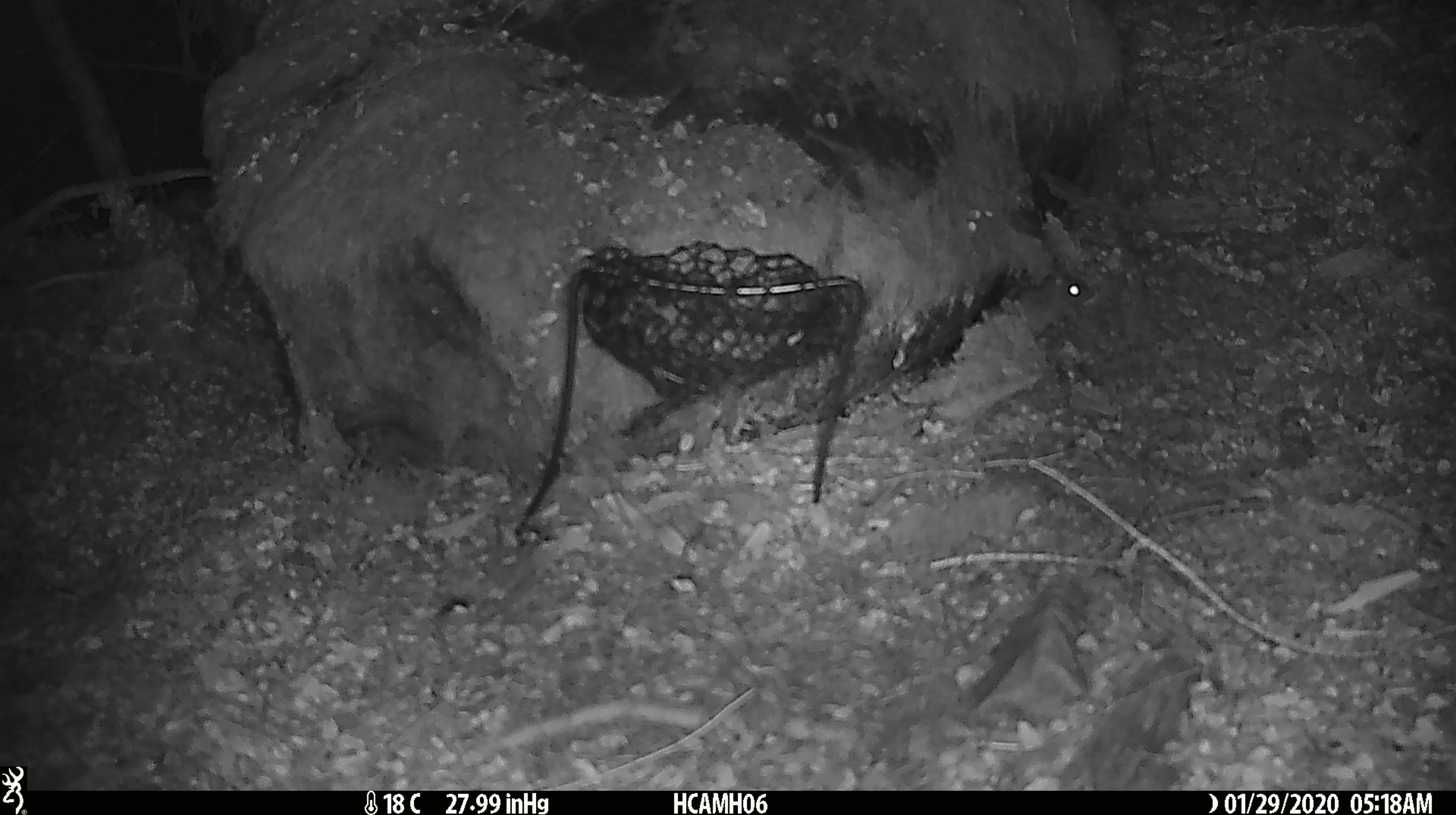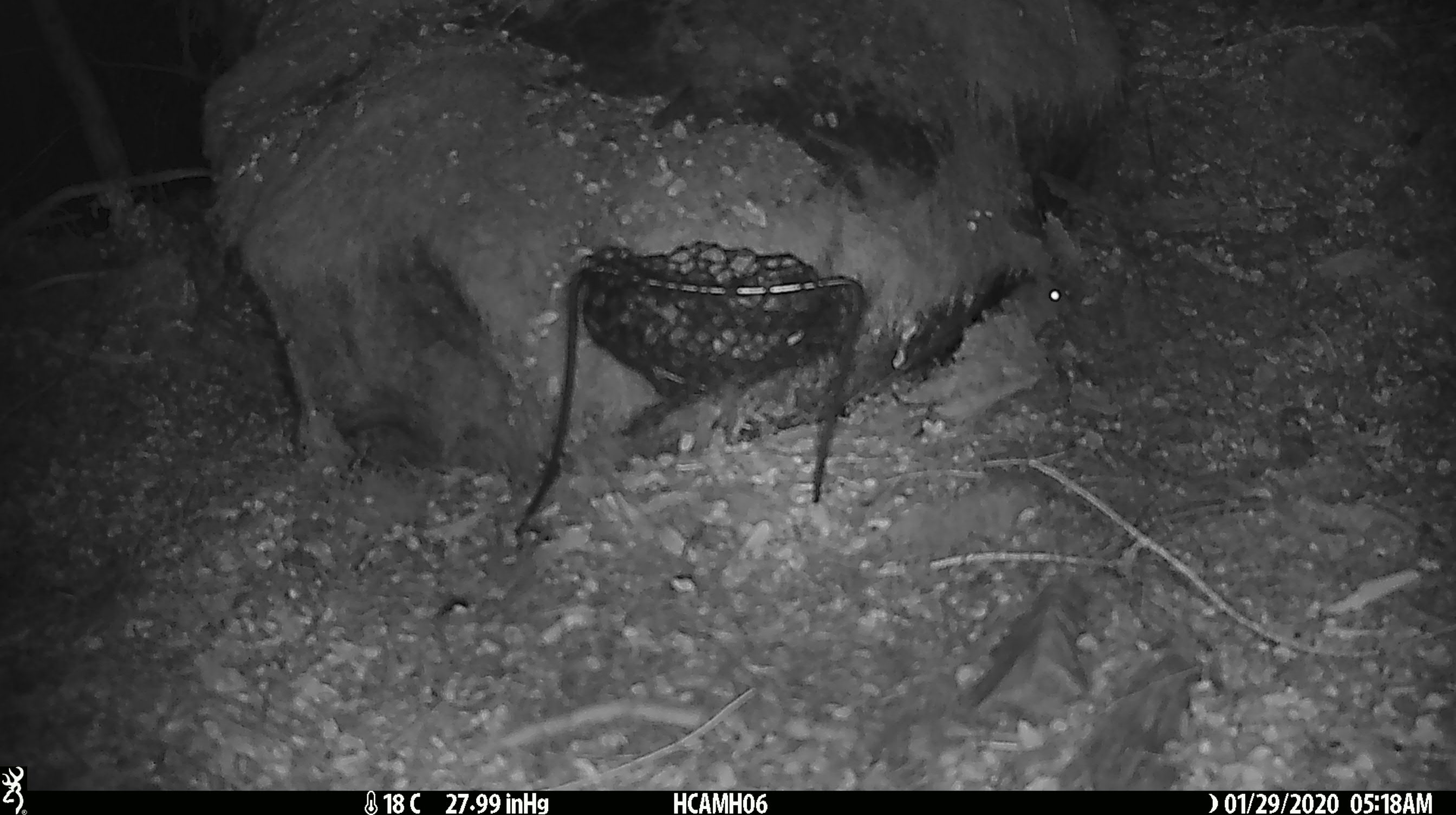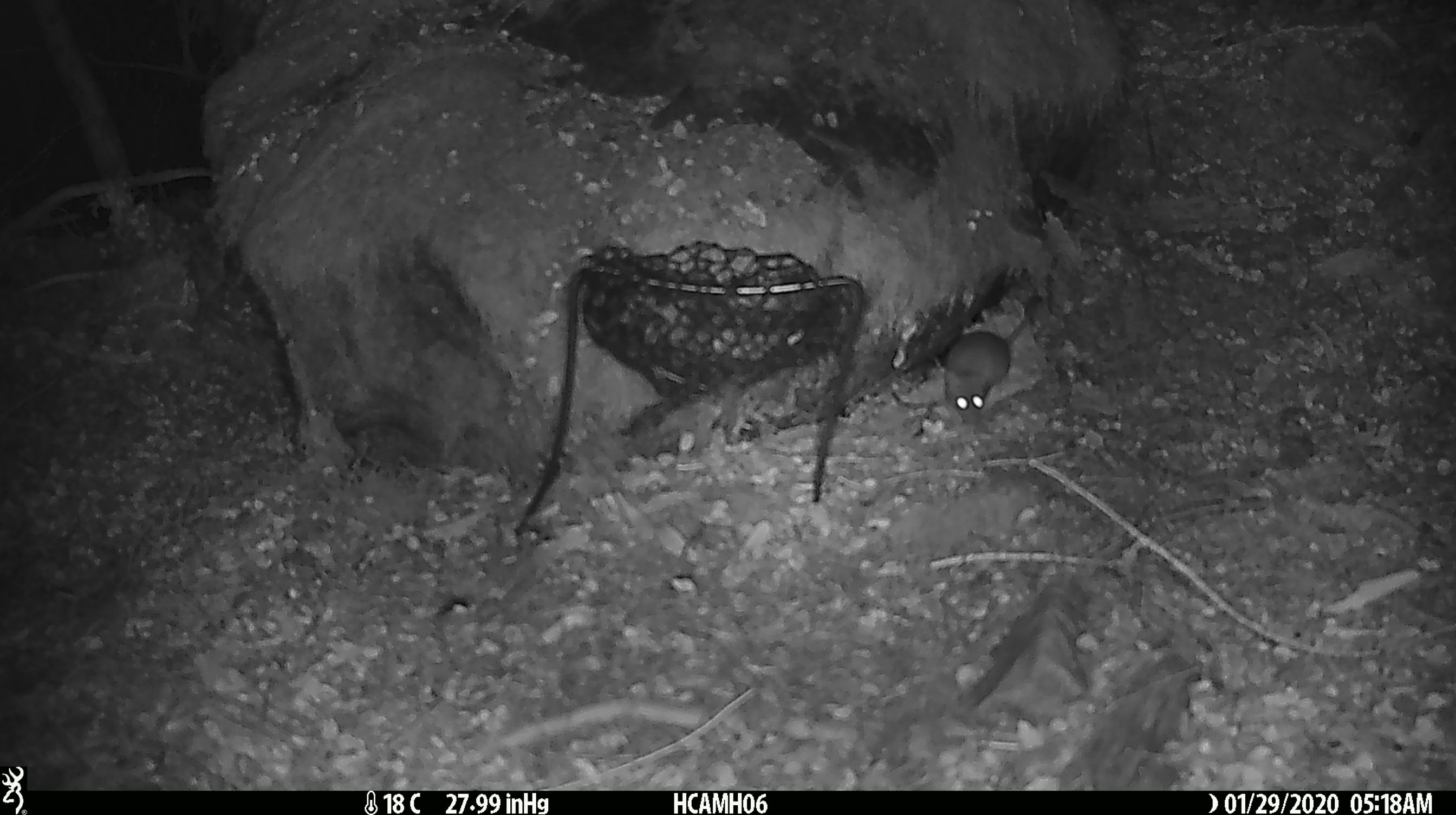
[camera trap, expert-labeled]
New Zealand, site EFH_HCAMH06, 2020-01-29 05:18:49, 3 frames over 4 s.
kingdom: Animalia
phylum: Chordata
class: Mammalia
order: Rodentia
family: Muridae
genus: Mus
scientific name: Mus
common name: mouse